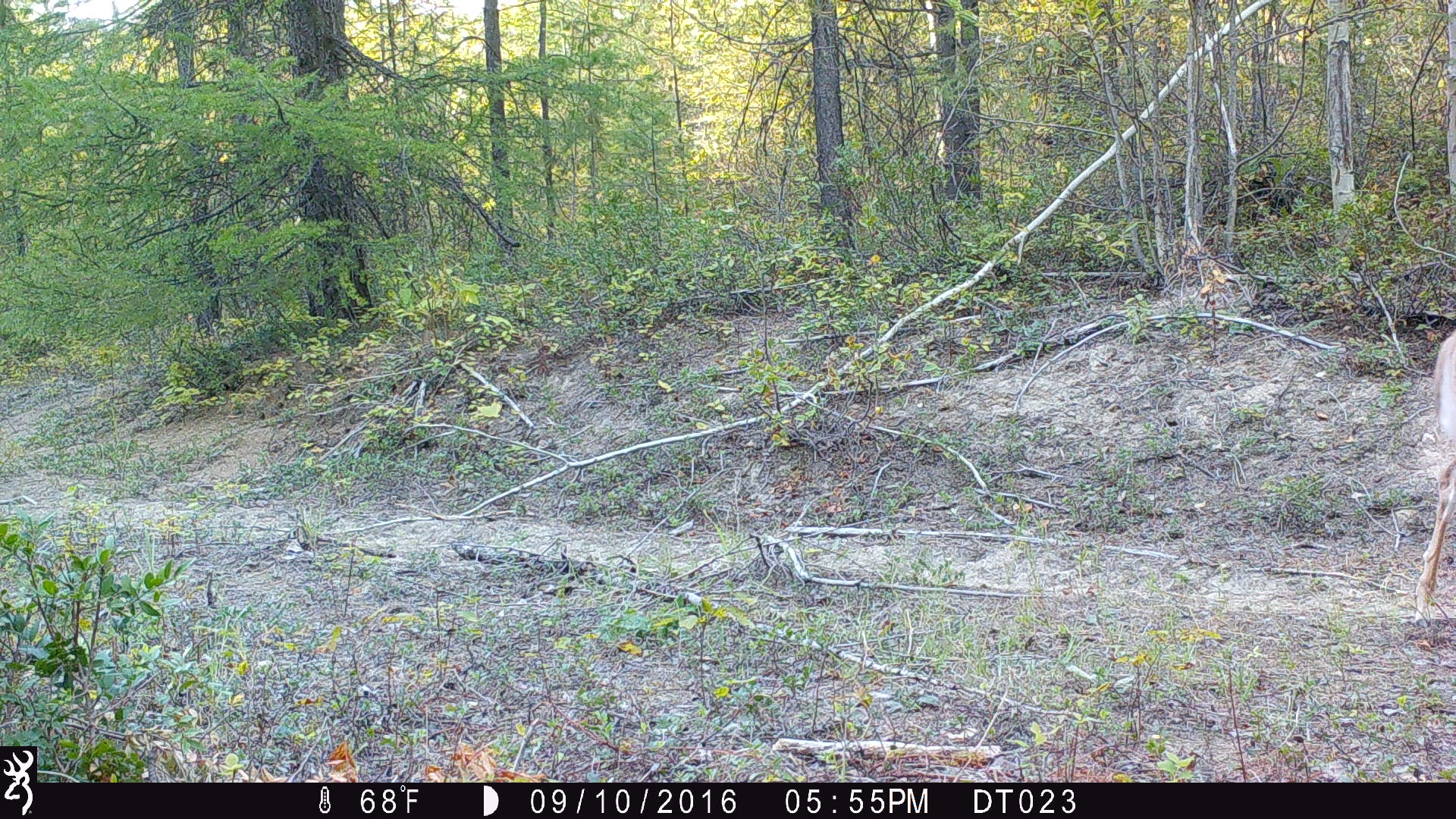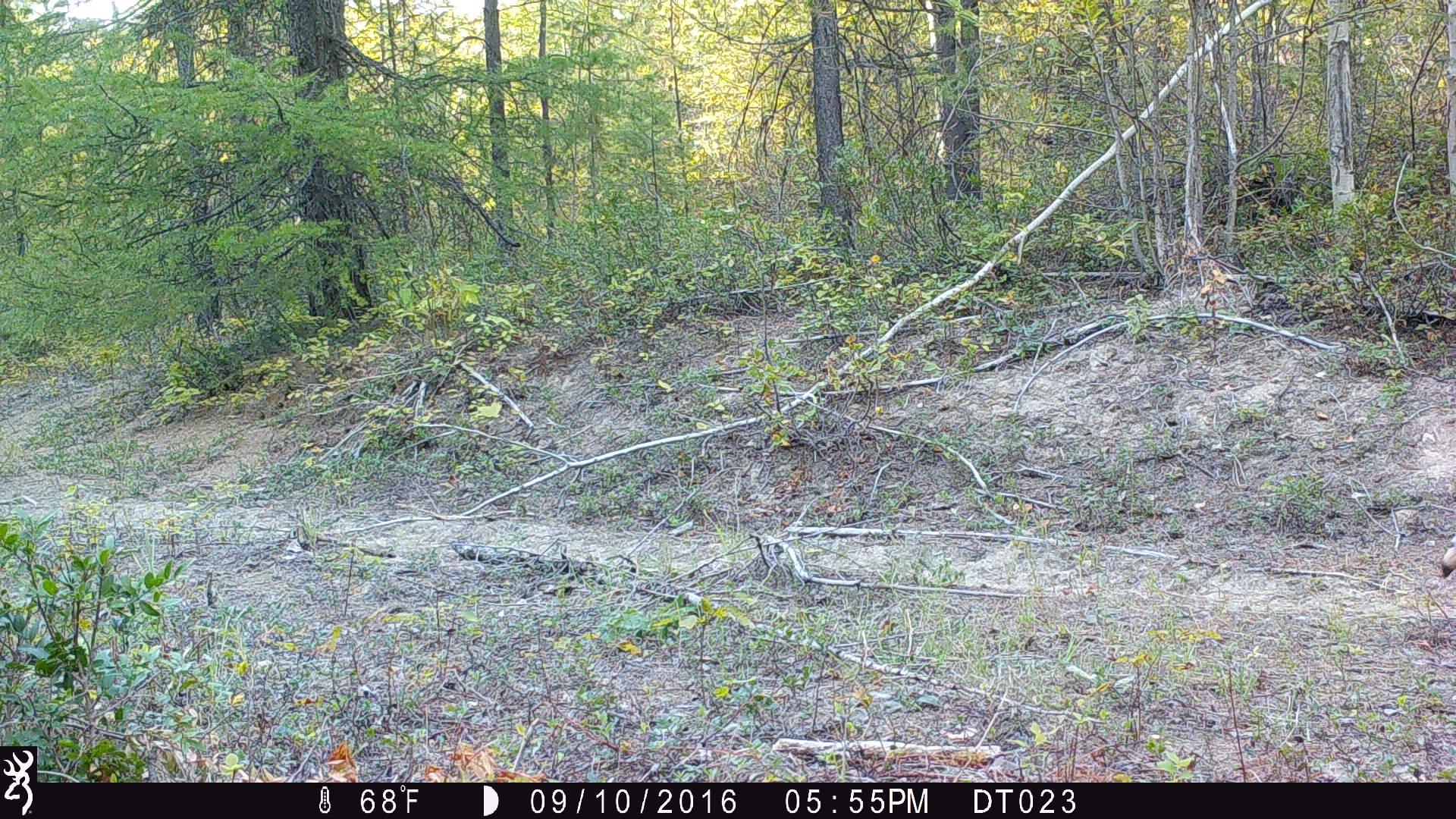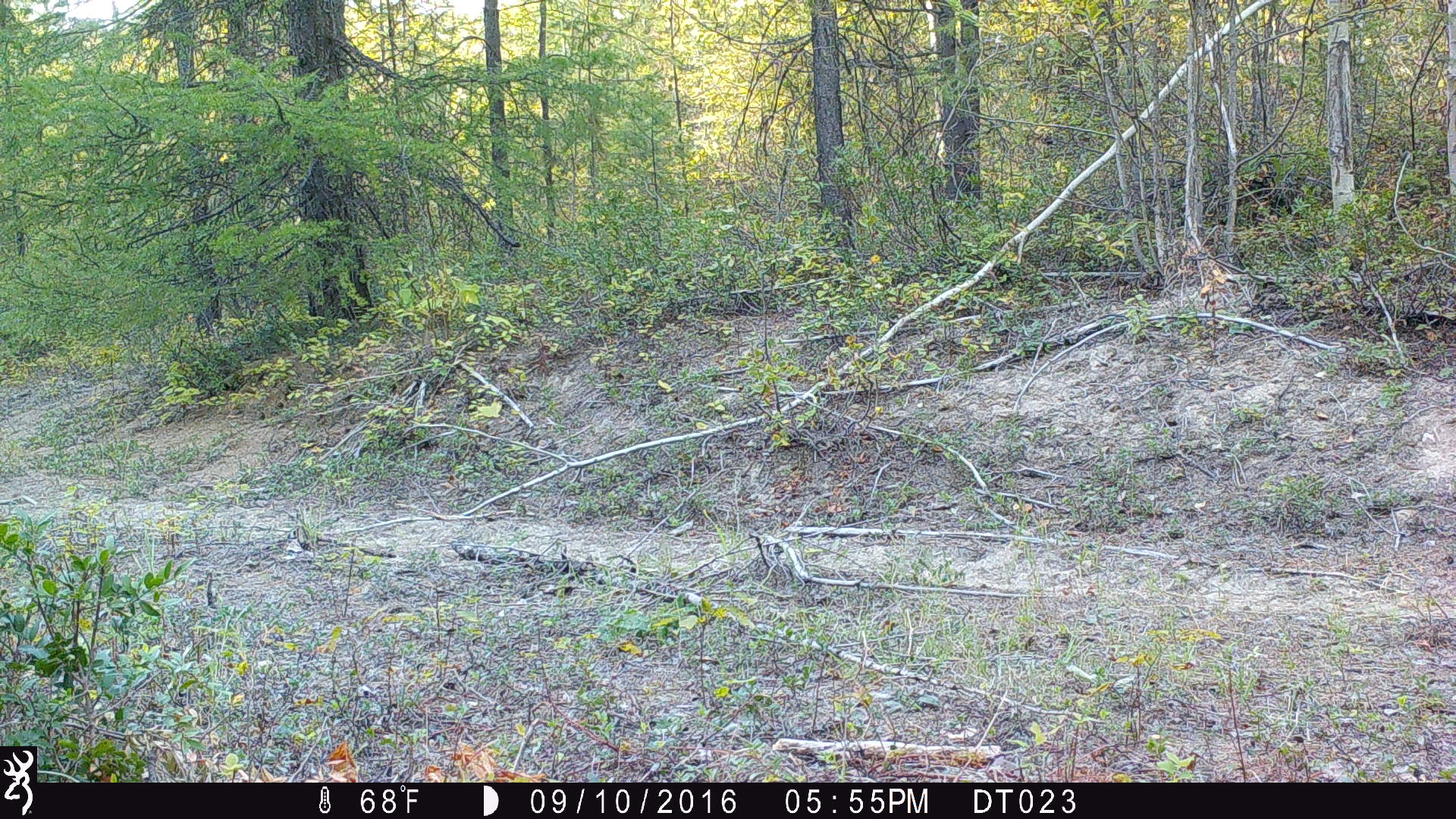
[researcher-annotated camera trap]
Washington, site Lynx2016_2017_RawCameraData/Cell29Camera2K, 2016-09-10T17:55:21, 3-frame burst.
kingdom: Animalia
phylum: Chordata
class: Mammalia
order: Artiodactyla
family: Cervidae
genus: Odocoileus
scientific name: Odocoileus virginianus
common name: white-tailed deer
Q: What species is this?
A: Odocoileus virginianus (white-tailed deer).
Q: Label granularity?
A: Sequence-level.